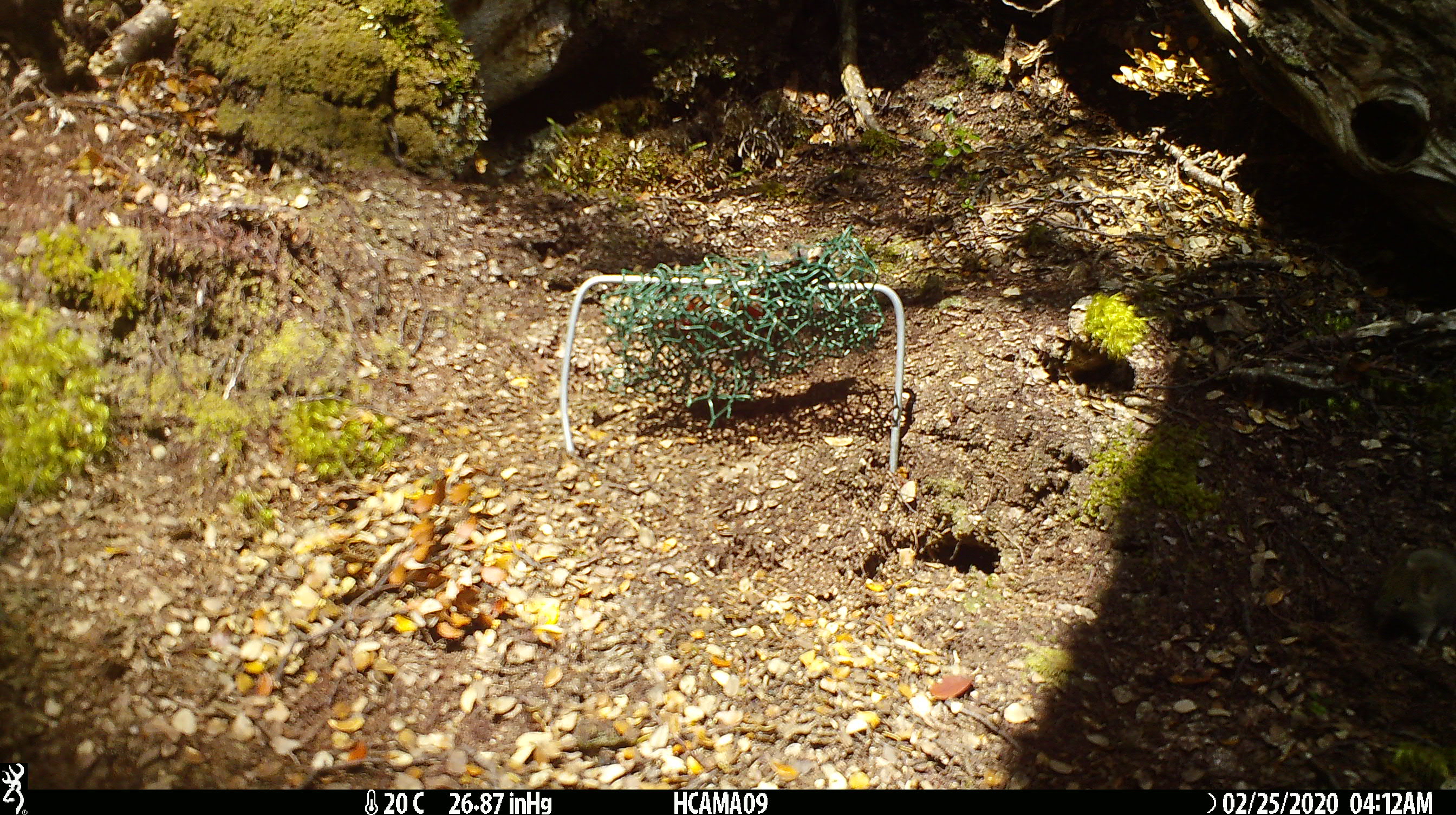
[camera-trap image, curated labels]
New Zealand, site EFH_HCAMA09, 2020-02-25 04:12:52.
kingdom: Animalia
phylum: Chordata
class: Mammalia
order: Rodentia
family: Muridae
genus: Mus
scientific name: Mus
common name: mouse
Mouse (Mus).